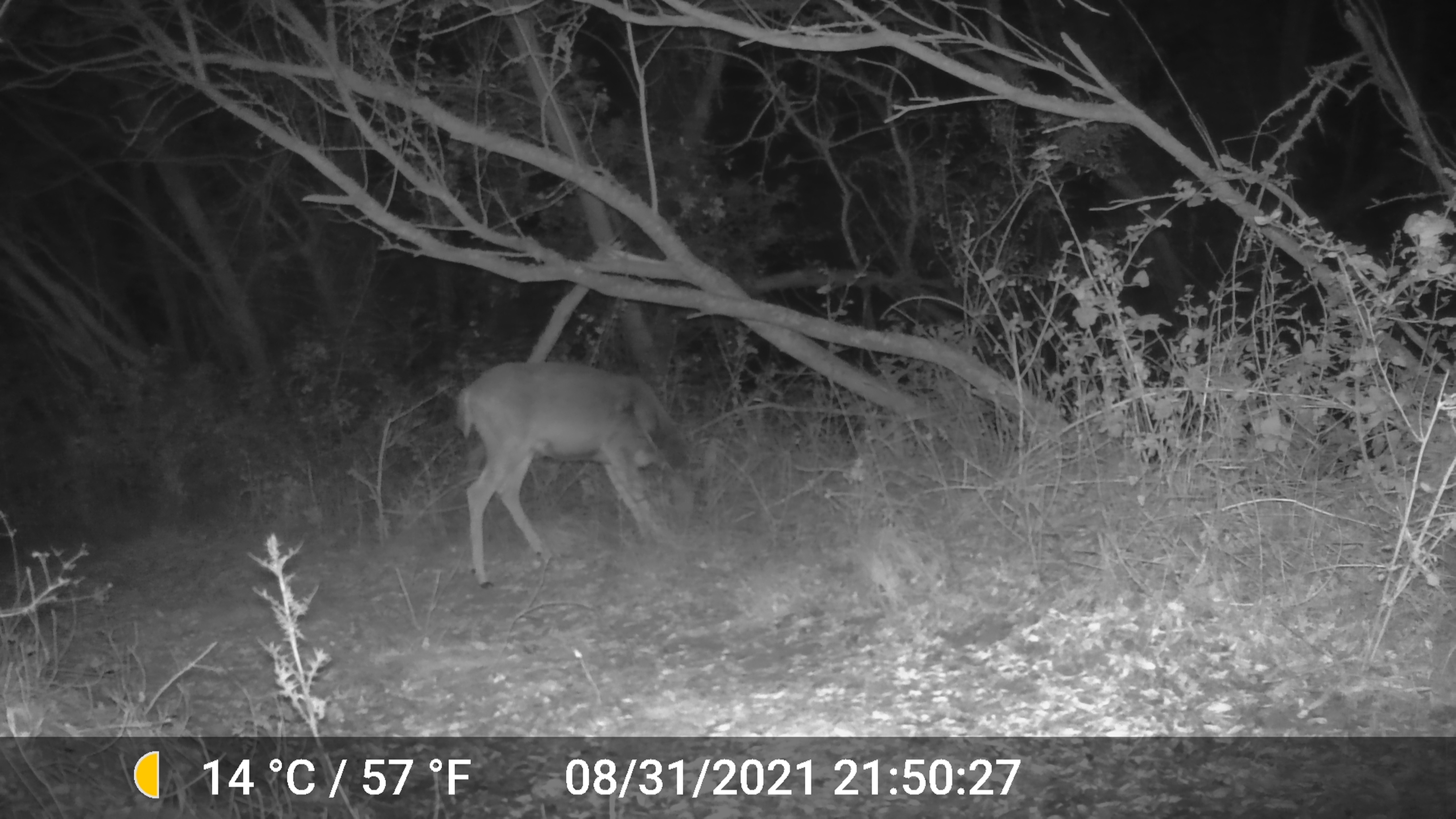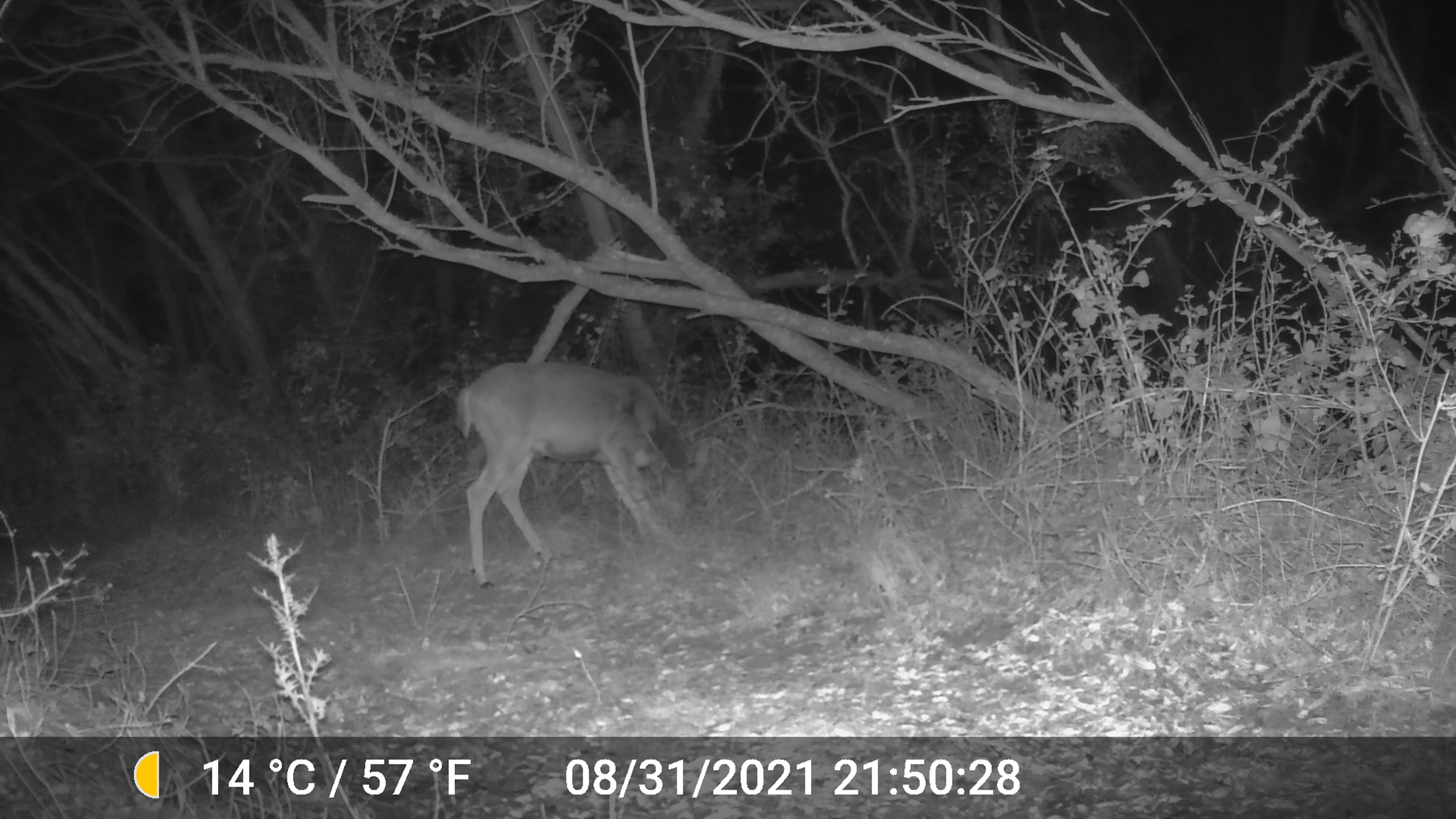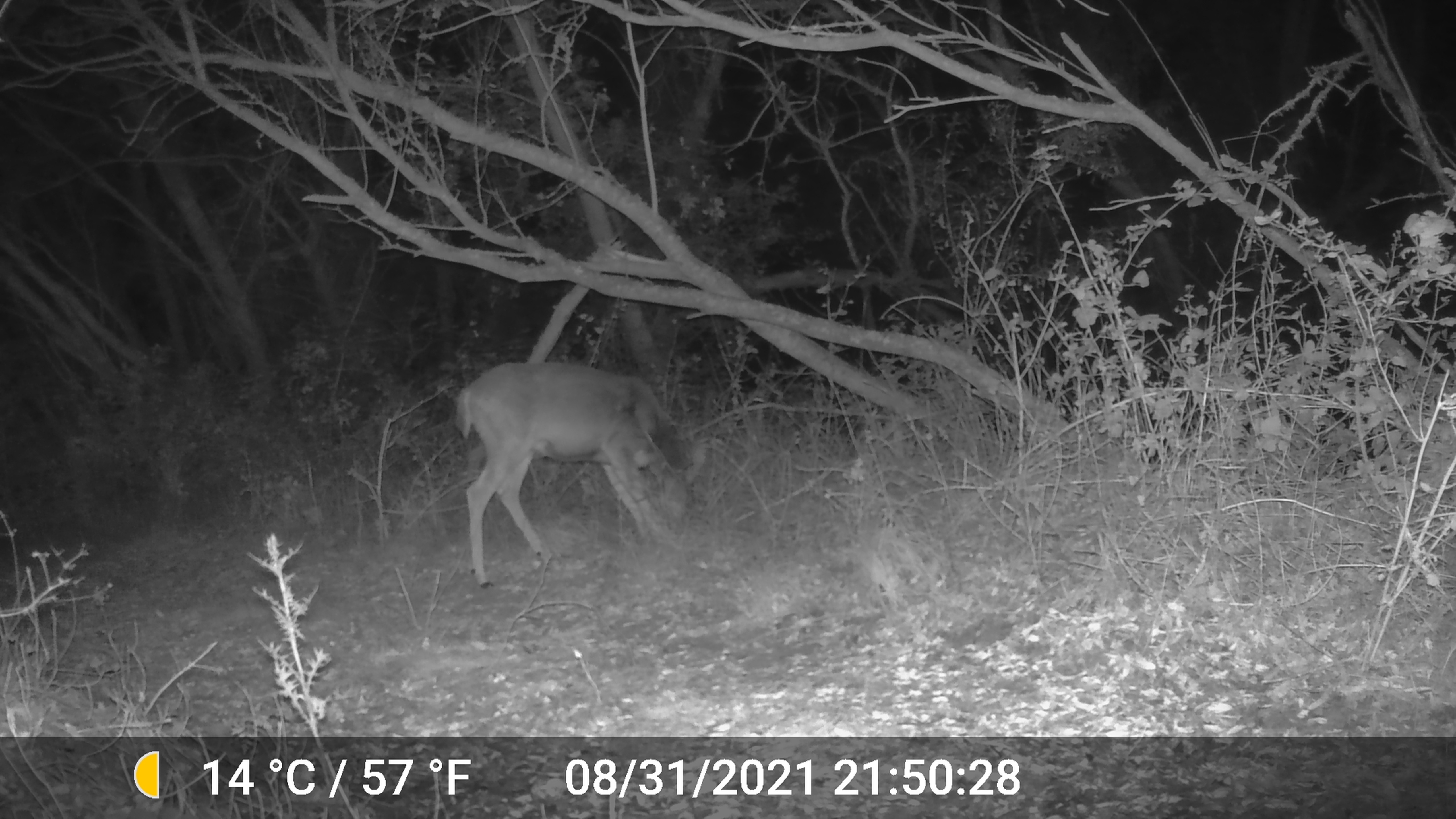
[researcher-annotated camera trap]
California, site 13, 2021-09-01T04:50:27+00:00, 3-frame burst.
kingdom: Animalia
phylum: Chordata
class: Mammalia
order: Artiodactyla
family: Cervidae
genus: Odocoileus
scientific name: Odocoileus hemionus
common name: mule deer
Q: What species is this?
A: Mule deer (Odocoileus hemionus).